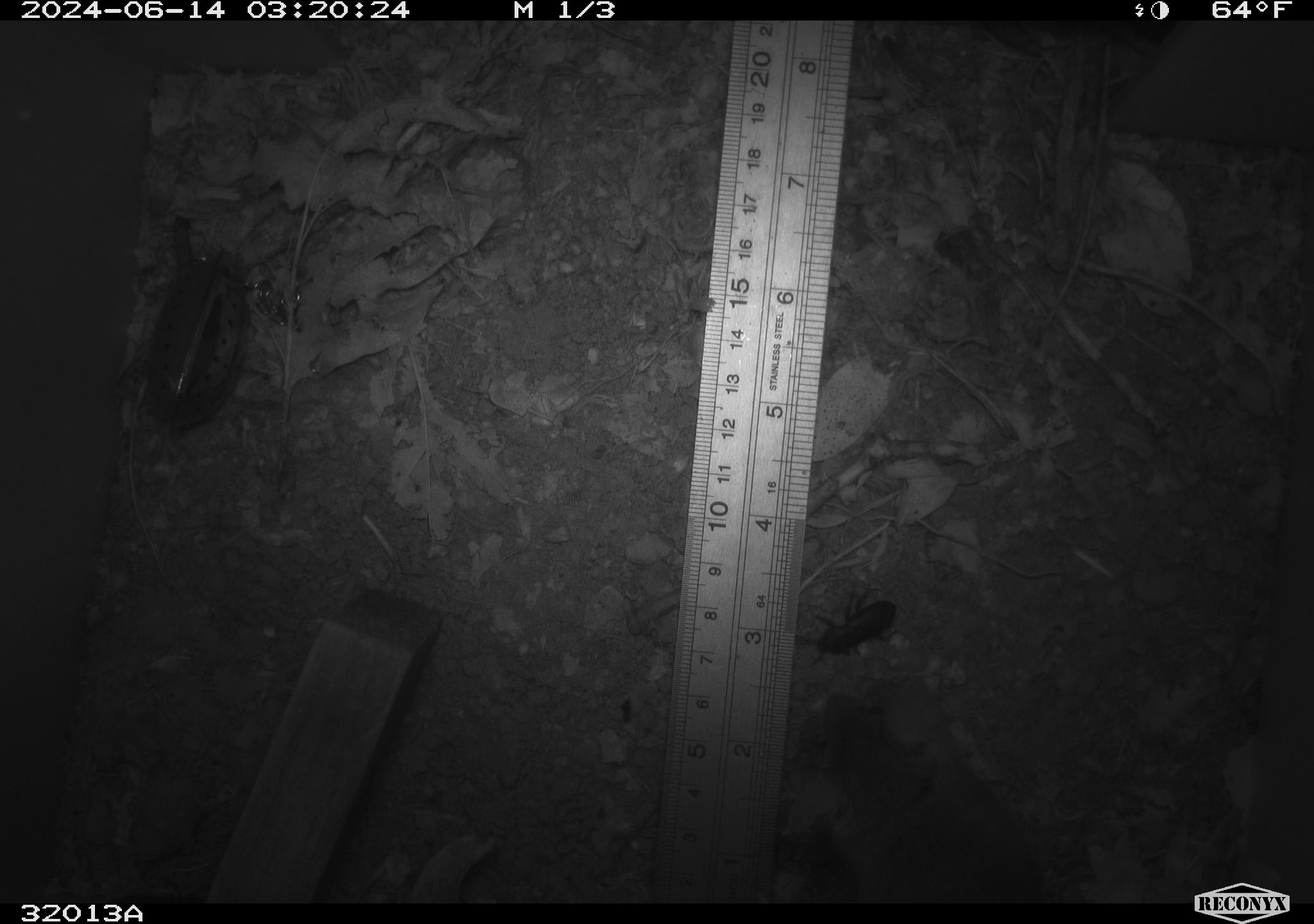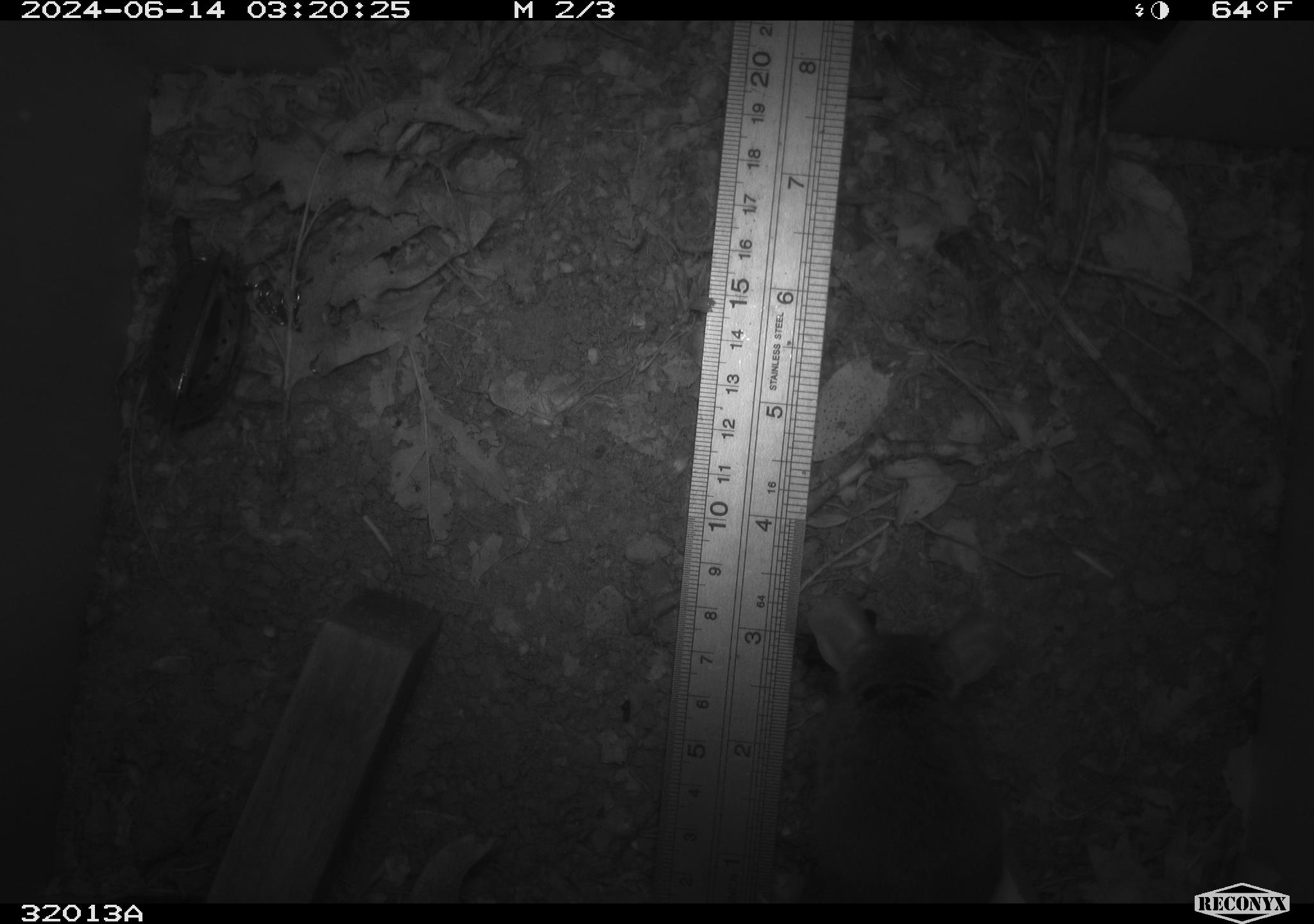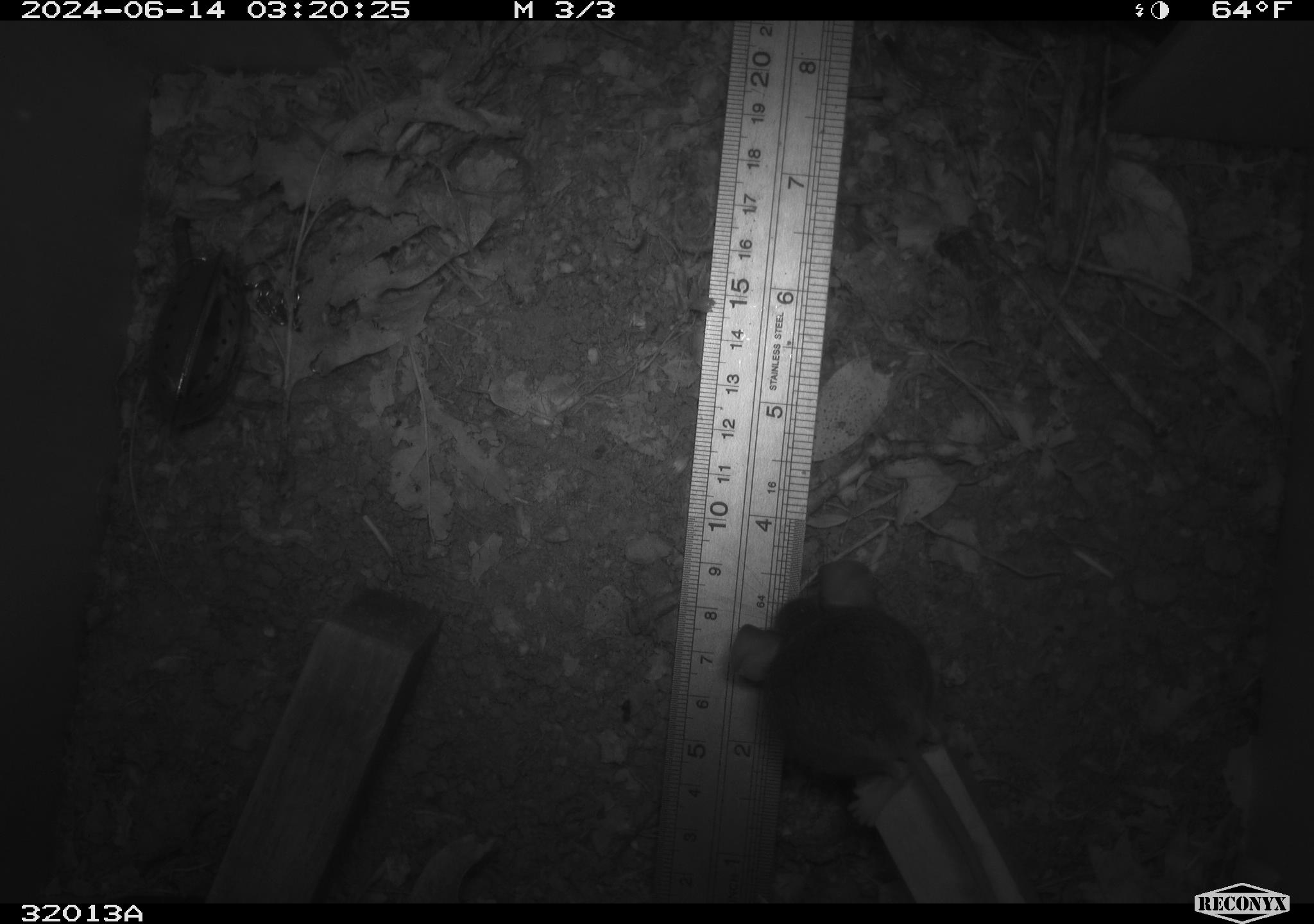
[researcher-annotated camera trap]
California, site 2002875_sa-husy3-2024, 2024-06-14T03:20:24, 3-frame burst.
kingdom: Animalia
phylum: Chordata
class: Mammalia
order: Rodentia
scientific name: Rodentia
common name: rodent